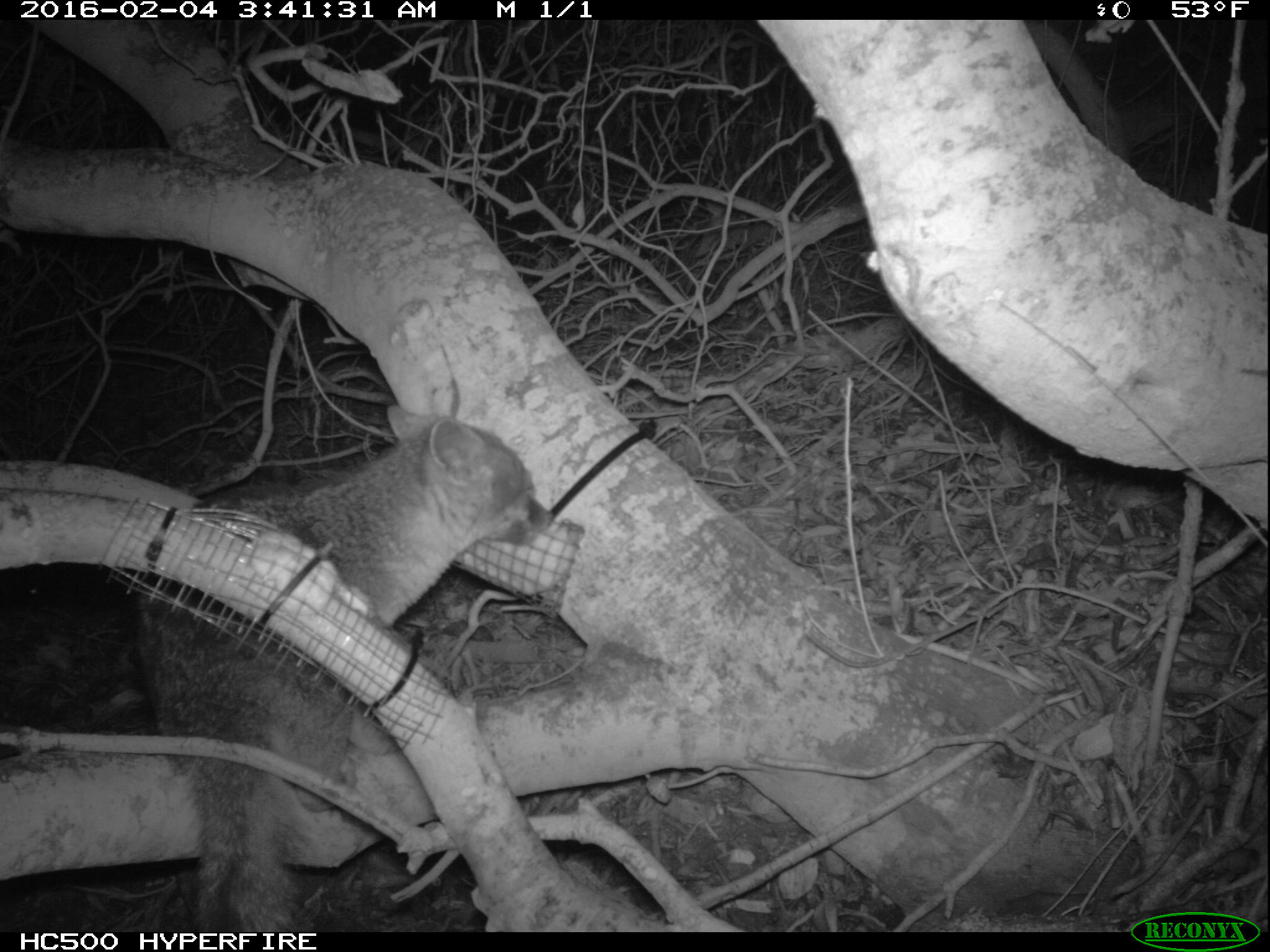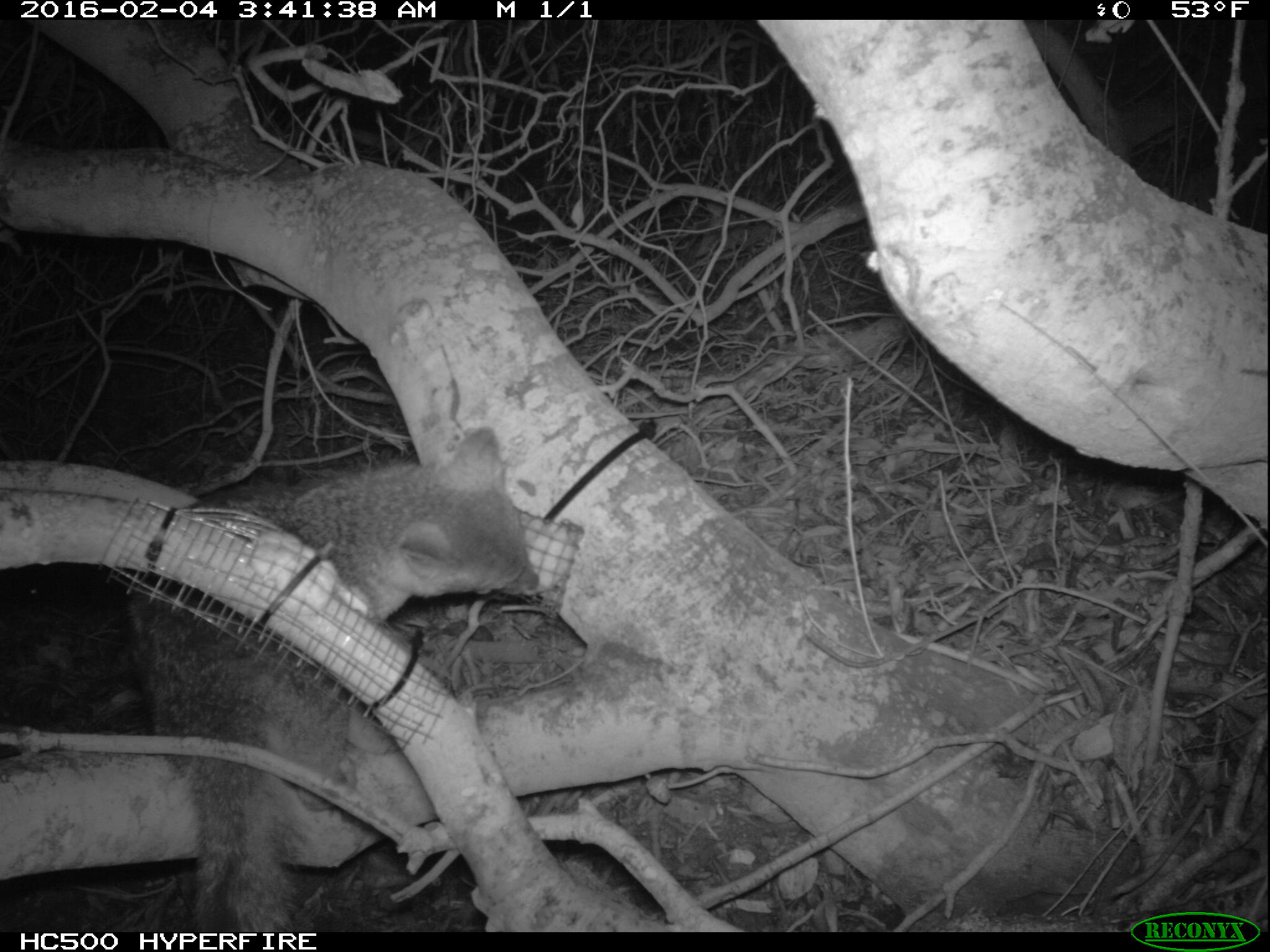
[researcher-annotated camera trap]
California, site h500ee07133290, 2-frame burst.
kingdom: Animalia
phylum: Chordata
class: Mammalia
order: Carnivora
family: Canidae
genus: Urocyon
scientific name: Urocyon littoralis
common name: island fox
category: fox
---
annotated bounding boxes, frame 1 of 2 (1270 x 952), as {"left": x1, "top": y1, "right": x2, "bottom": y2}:
fox: {"left": 133, "top": 404, "right": 554, "bottom": 932}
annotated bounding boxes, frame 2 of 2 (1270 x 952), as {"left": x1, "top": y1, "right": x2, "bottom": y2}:
fox: {"left": 129, "top": 422, "right": 536, "bottom": 934}